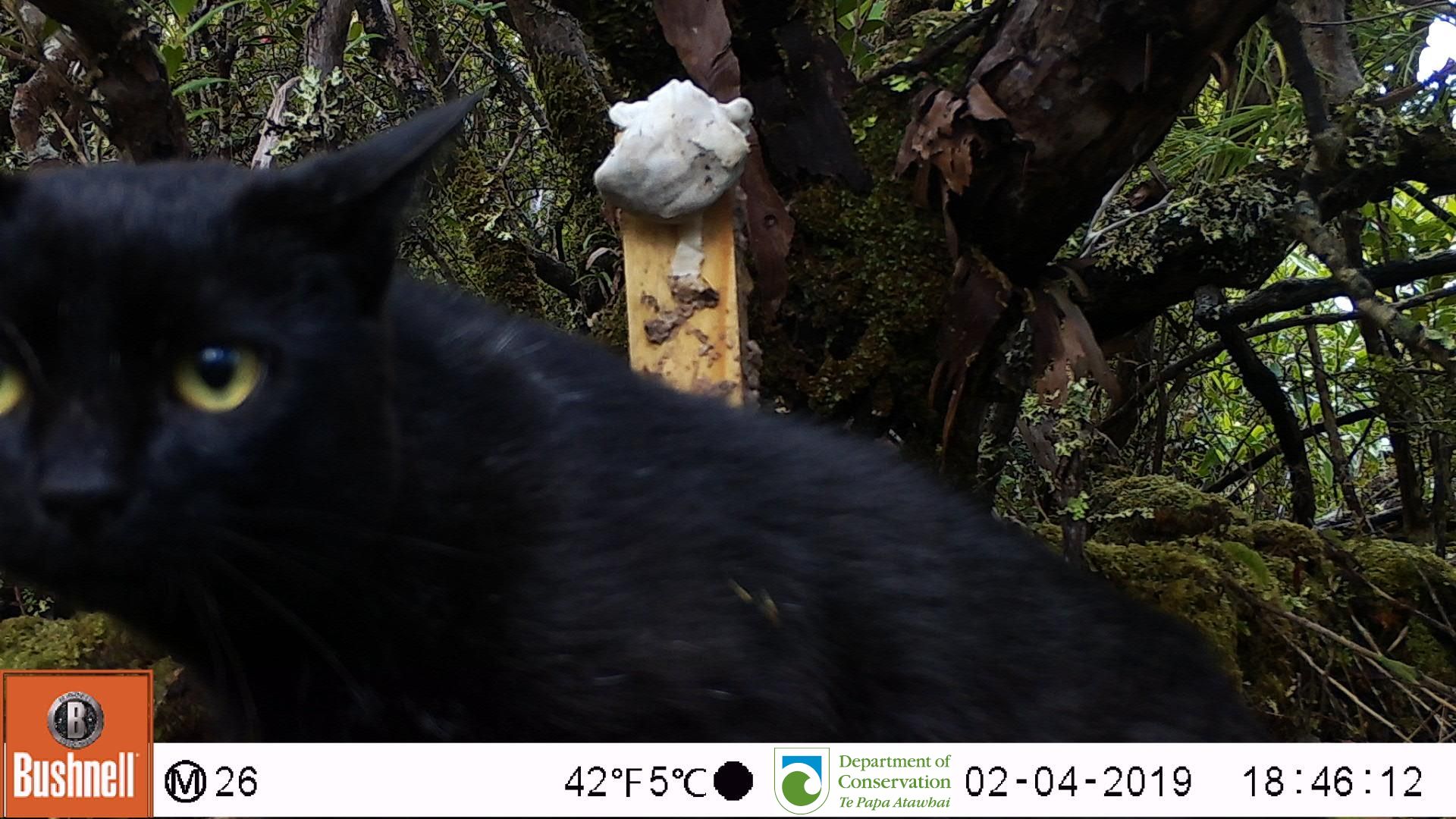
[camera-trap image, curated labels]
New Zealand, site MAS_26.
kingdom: Animalia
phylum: Chordata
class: Mammalia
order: Carnivora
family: Felidae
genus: Felis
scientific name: Felis catus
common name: domestic cat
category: cat